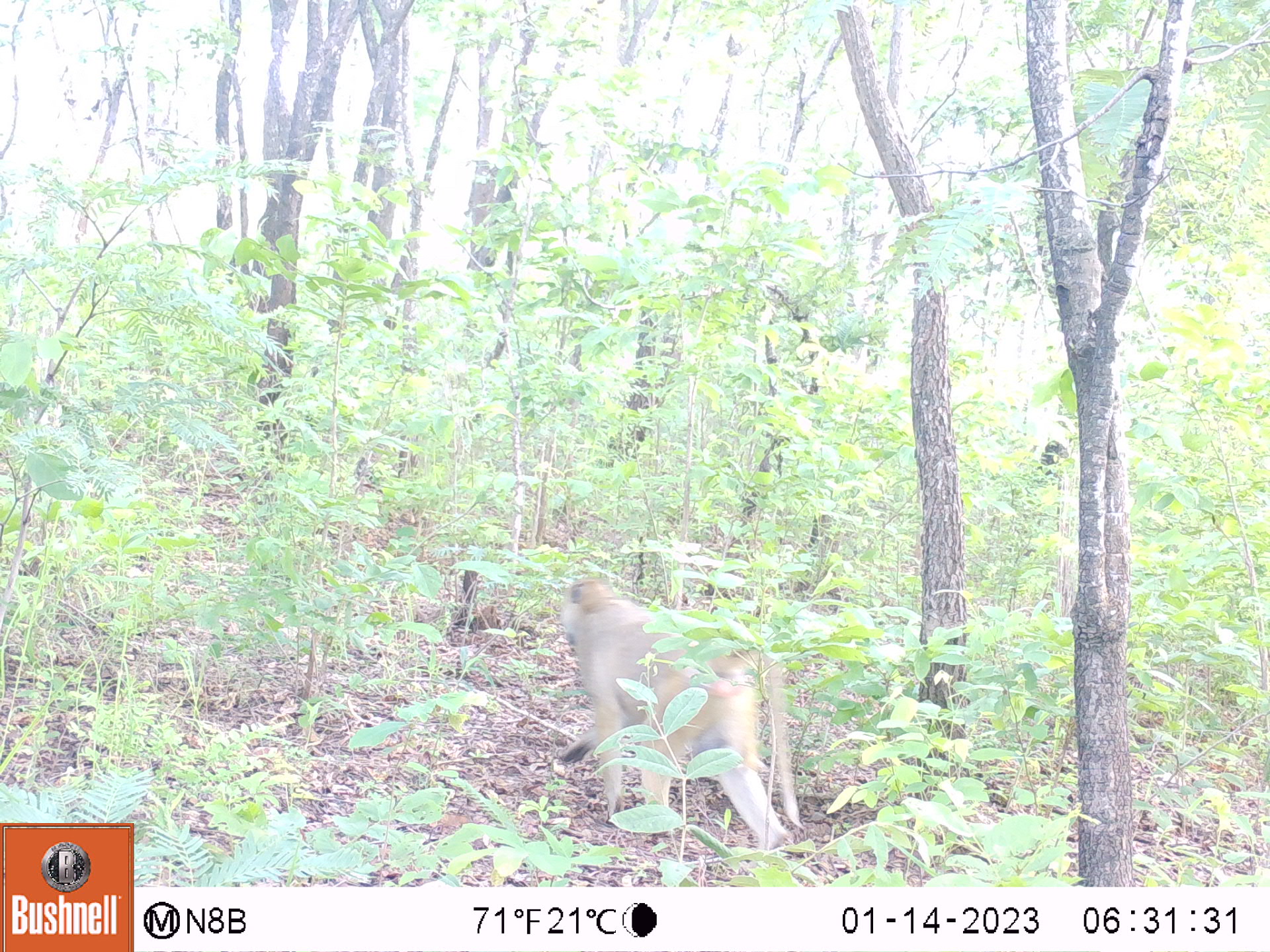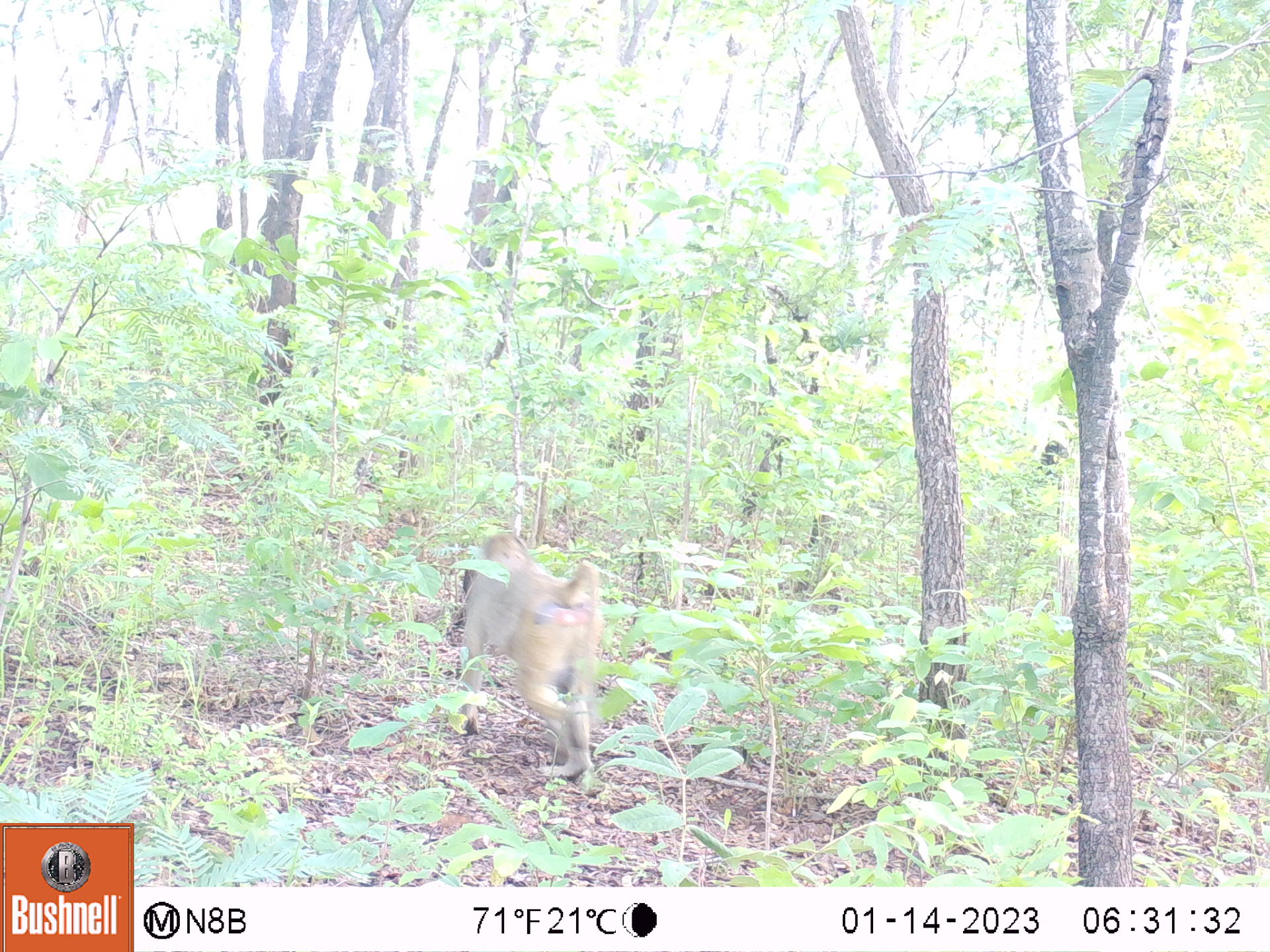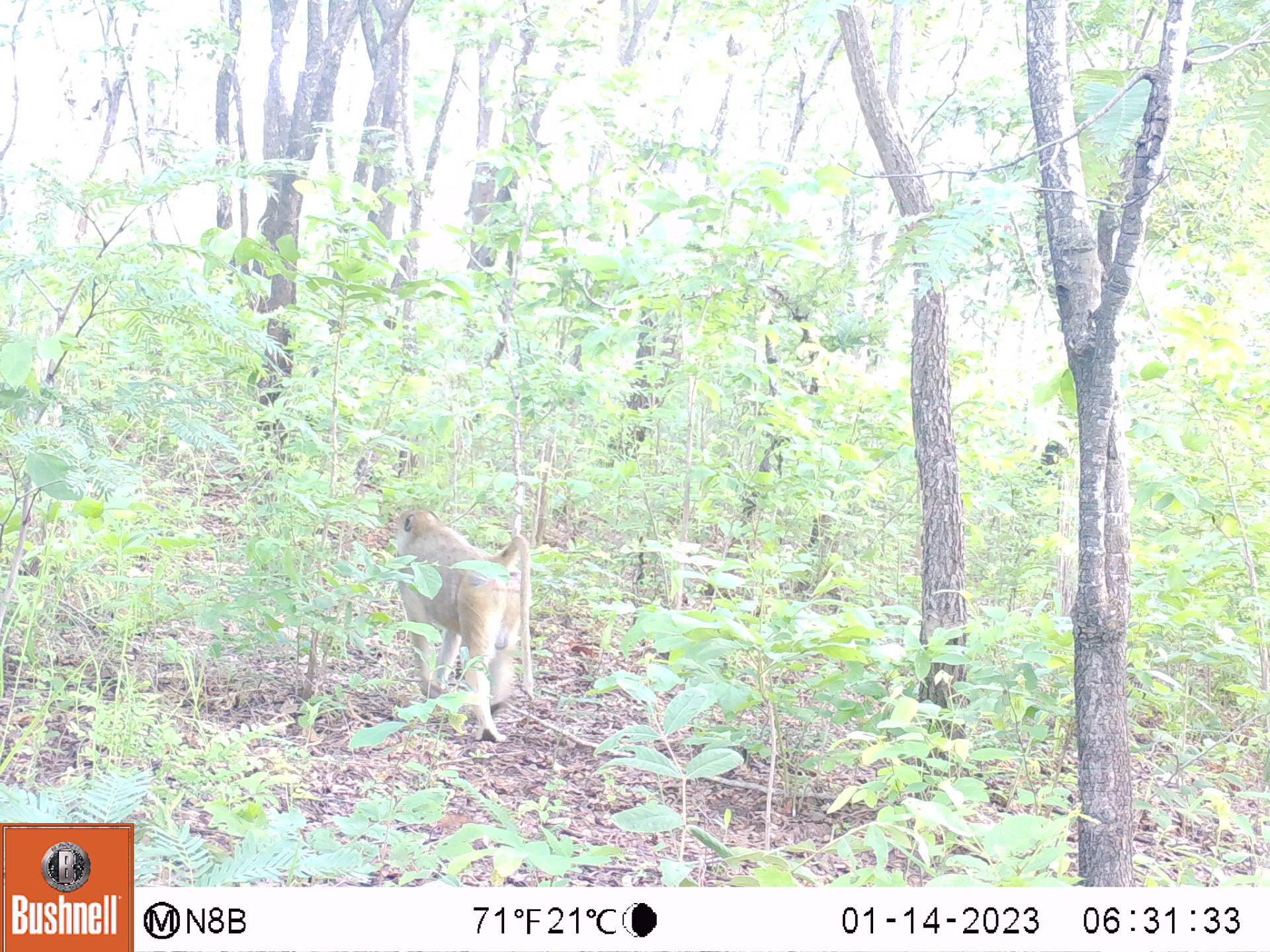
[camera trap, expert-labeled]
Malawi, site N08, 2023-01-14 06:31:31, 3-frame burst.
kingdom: Animalia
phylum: Chordata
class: Mammalia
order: Primates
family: Cercopithecidae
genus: Papio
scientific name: Papio cynocephalus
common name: yellow baboon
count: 1